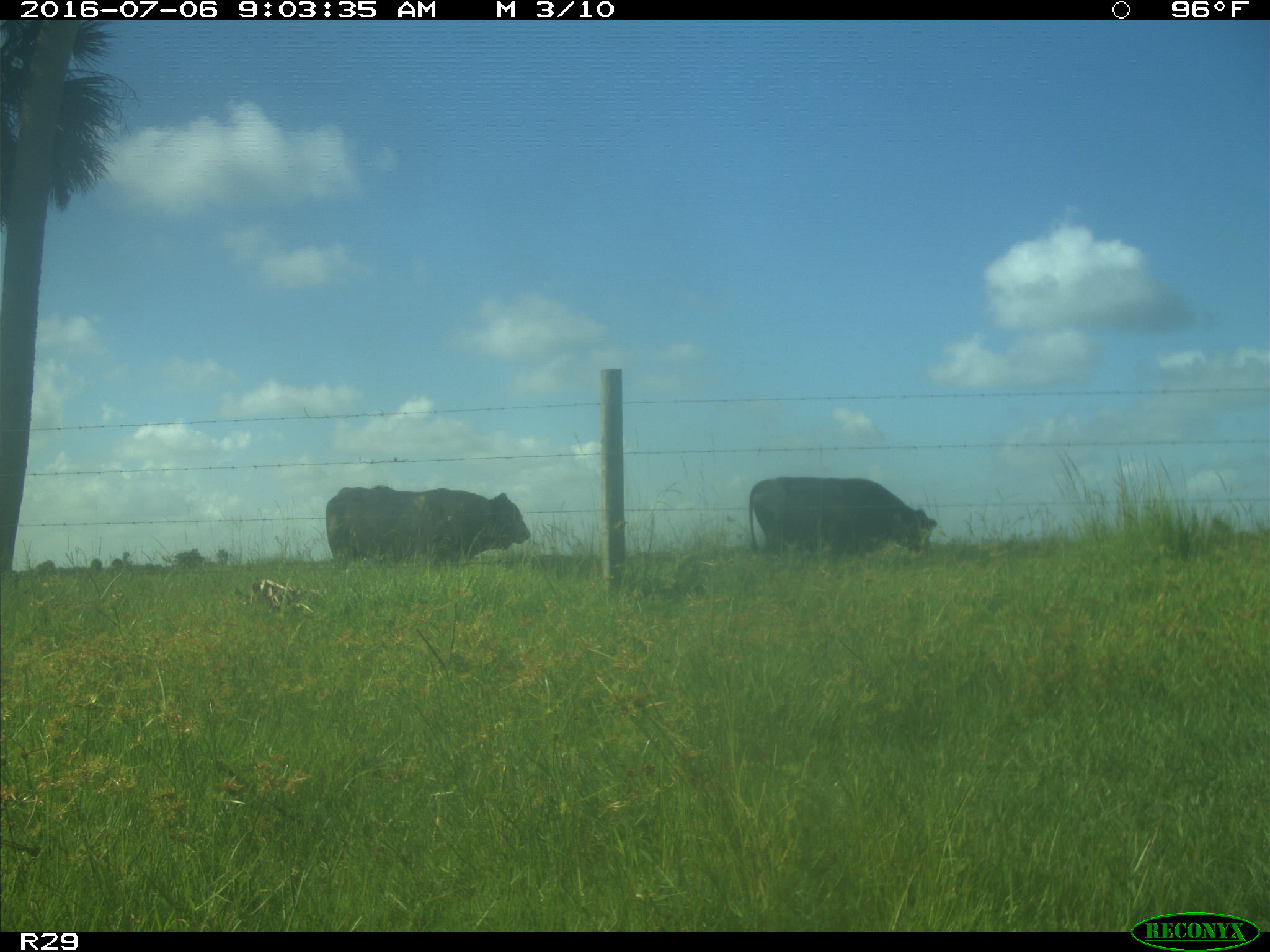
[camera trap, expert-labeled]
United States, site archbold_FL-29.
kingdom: Animalia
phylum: Chordata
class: Mammalia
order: Artiodactyla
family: Bovidae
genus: Bos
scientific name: Bos taurus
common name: domestic cow